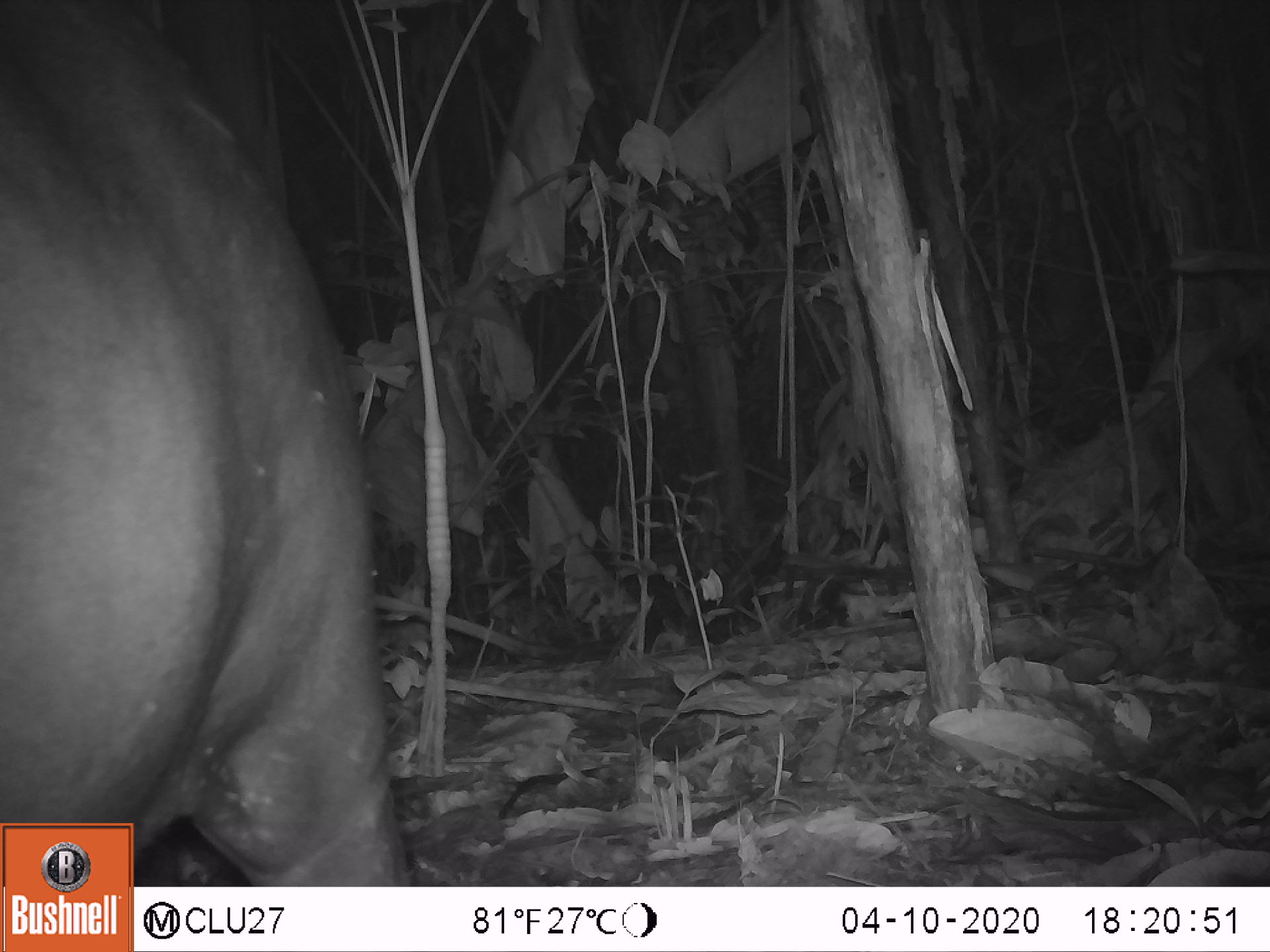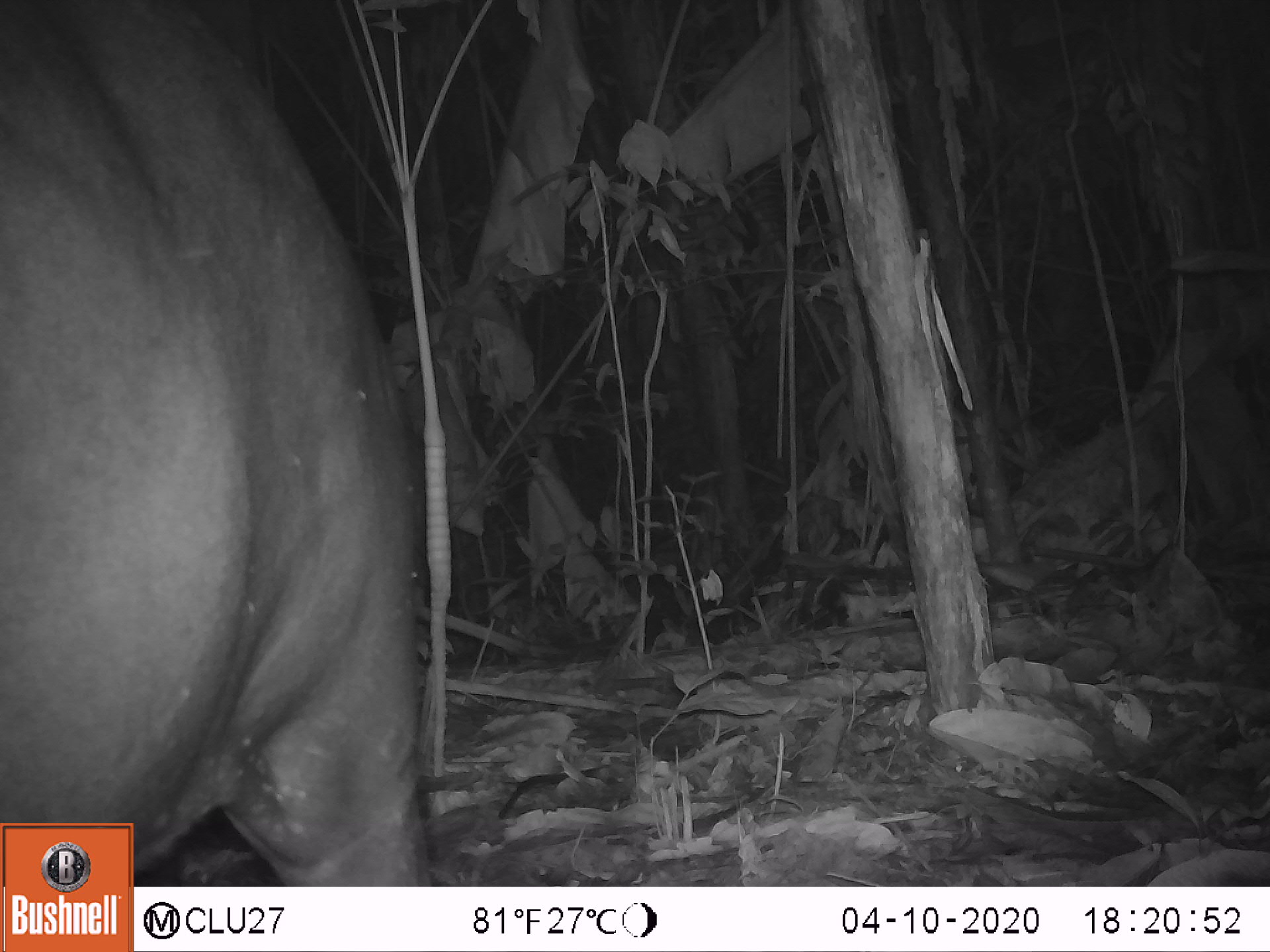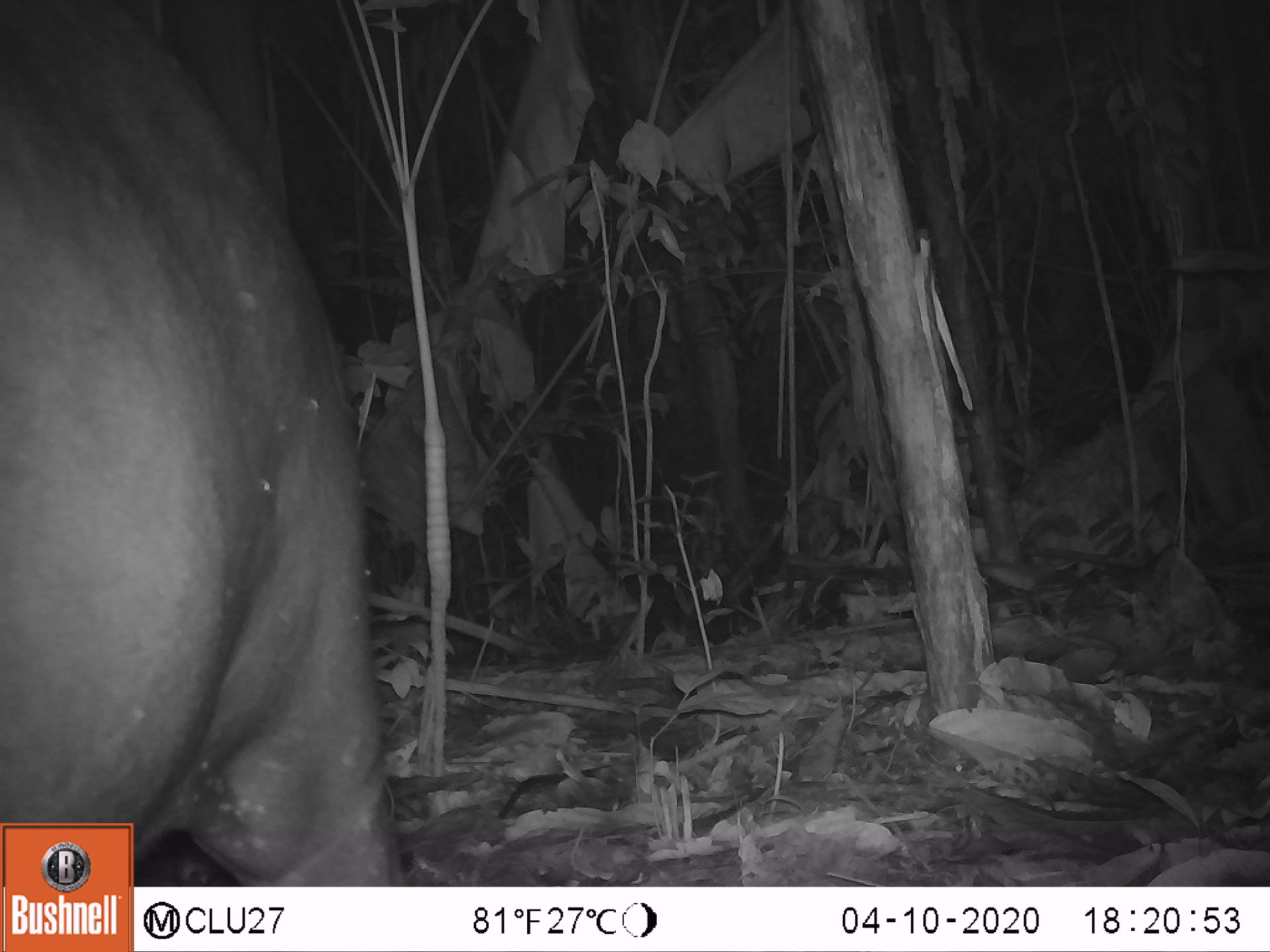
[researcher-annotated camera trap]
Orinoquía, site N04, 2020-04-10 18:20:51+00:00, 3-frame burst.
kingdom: Animalia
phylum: Chordata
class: Mammalia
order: Perissodactyla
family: Tapiridae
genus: Tapirus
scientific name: Tapirus terrestris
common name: lowland tapir